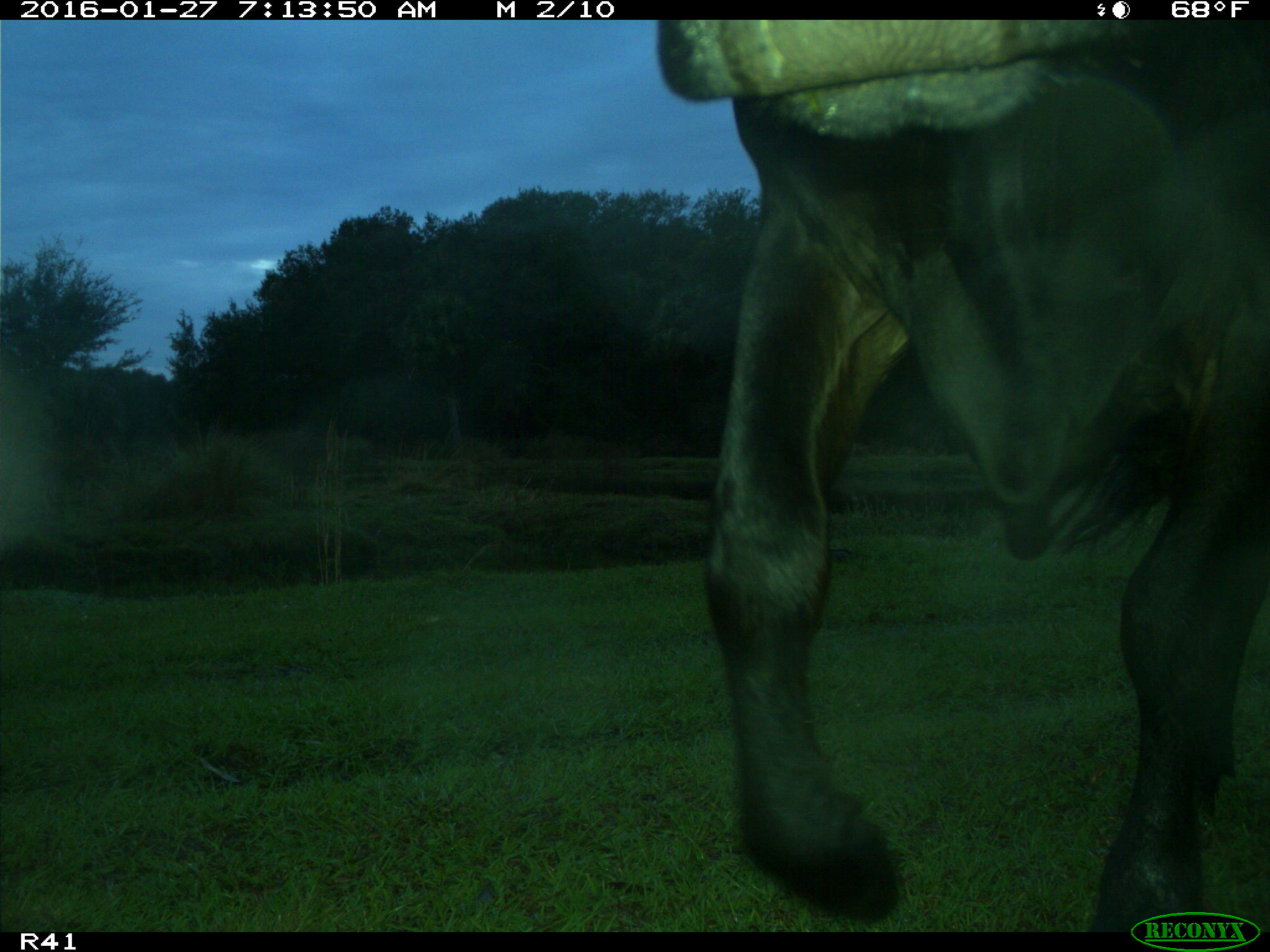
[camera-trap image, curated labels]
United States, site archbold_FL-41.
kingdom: Animalia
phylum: Chordata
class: Mammalia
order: Artiodactyla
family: Bovidae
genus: Bos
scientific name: Bos taurus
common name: domestic cow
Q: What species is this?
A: Bos taurus (domestic cow).